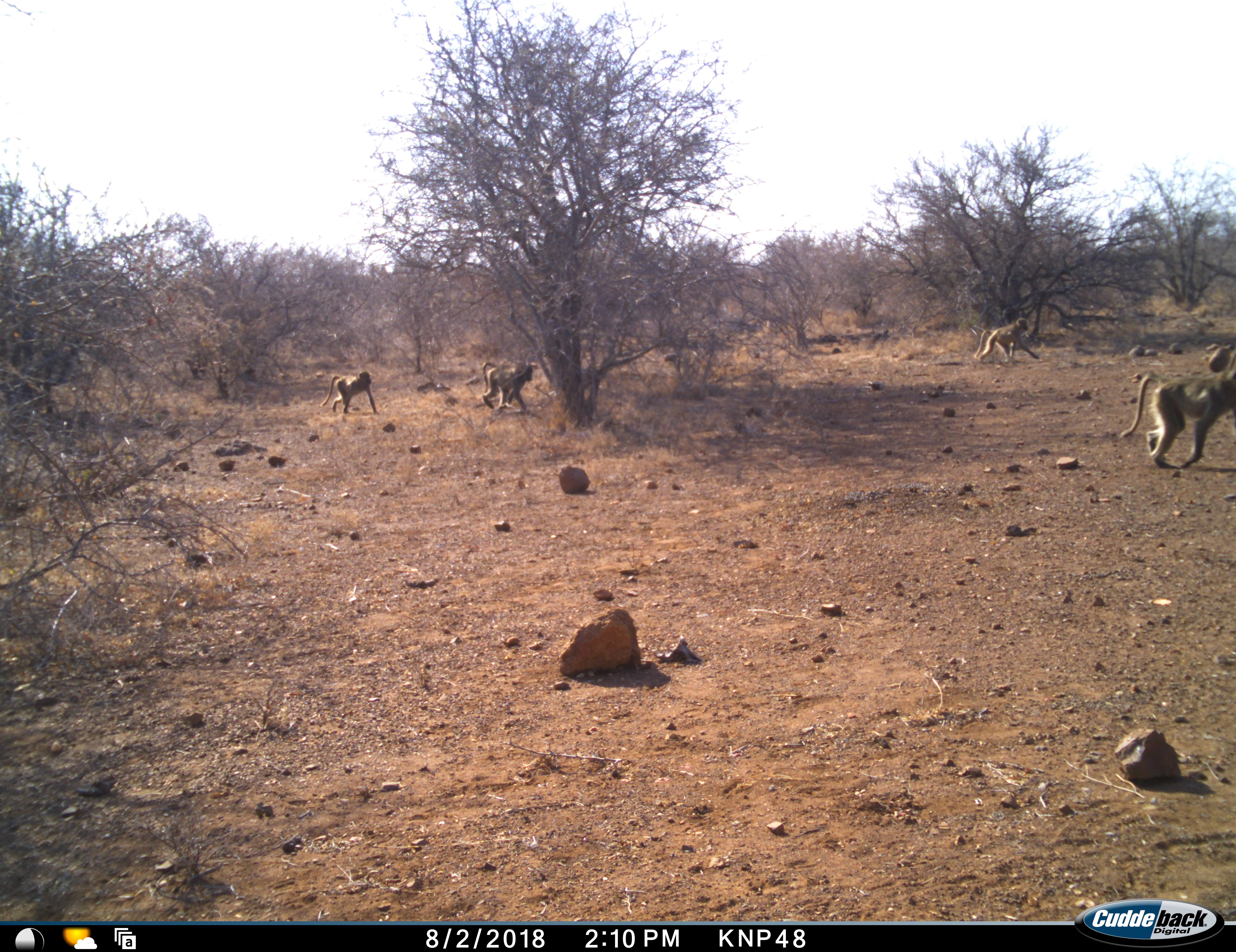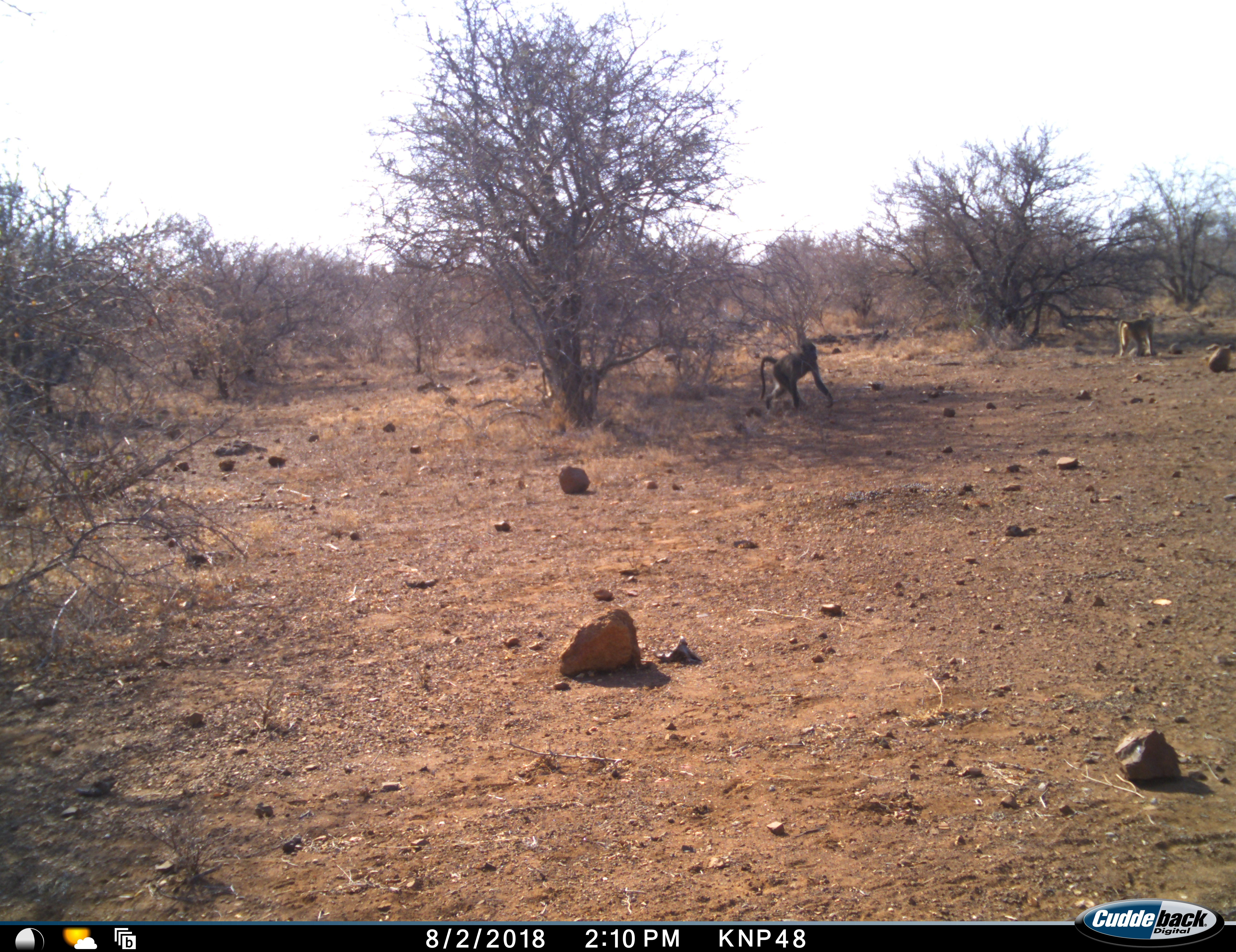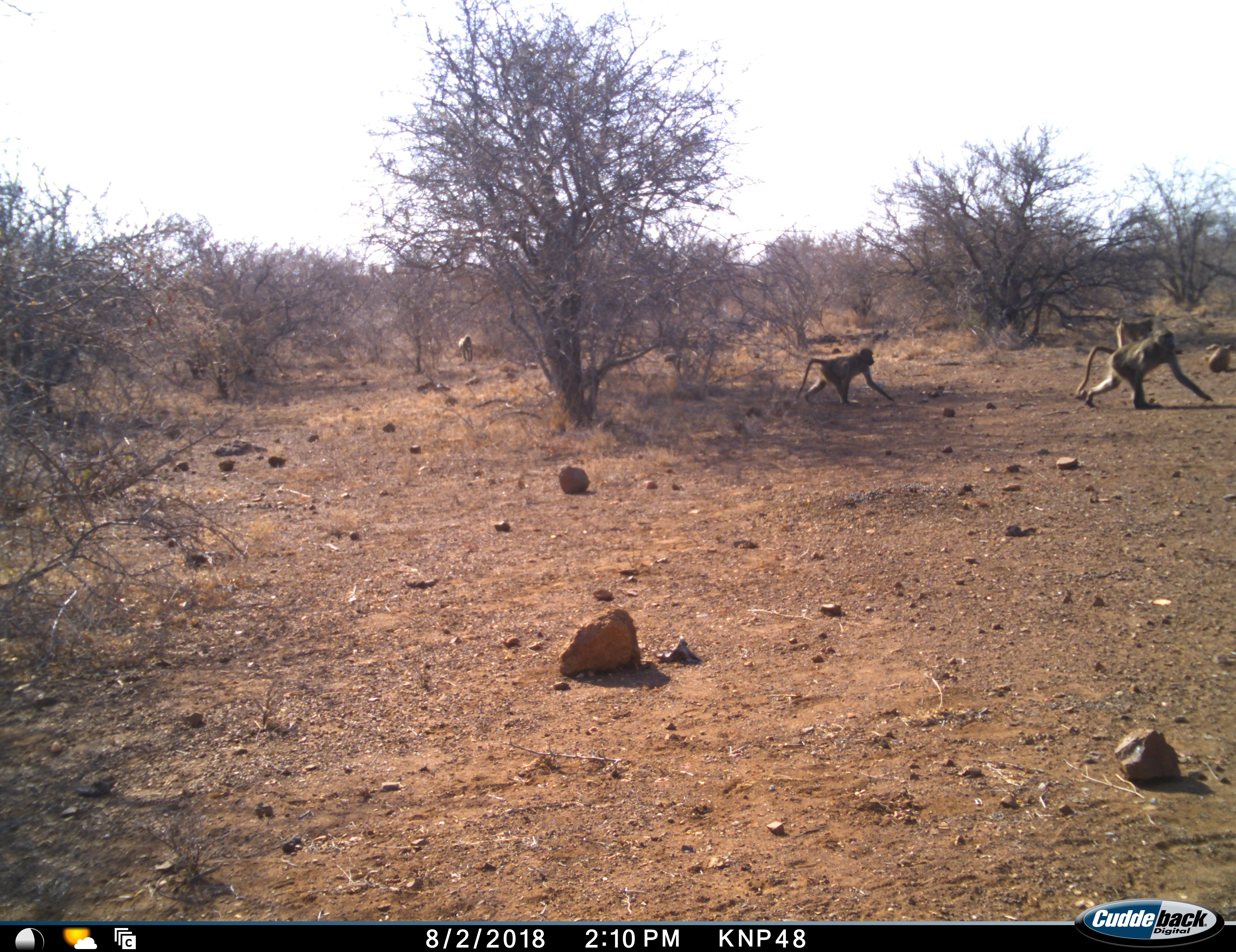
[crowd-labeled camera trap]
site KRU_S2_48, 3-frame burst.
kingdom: Animalia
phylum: Chordata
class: Mammalia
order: Primates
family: Cercopithecidae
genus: Papio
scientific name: Papio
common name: baboon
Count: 4.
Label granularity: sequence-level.